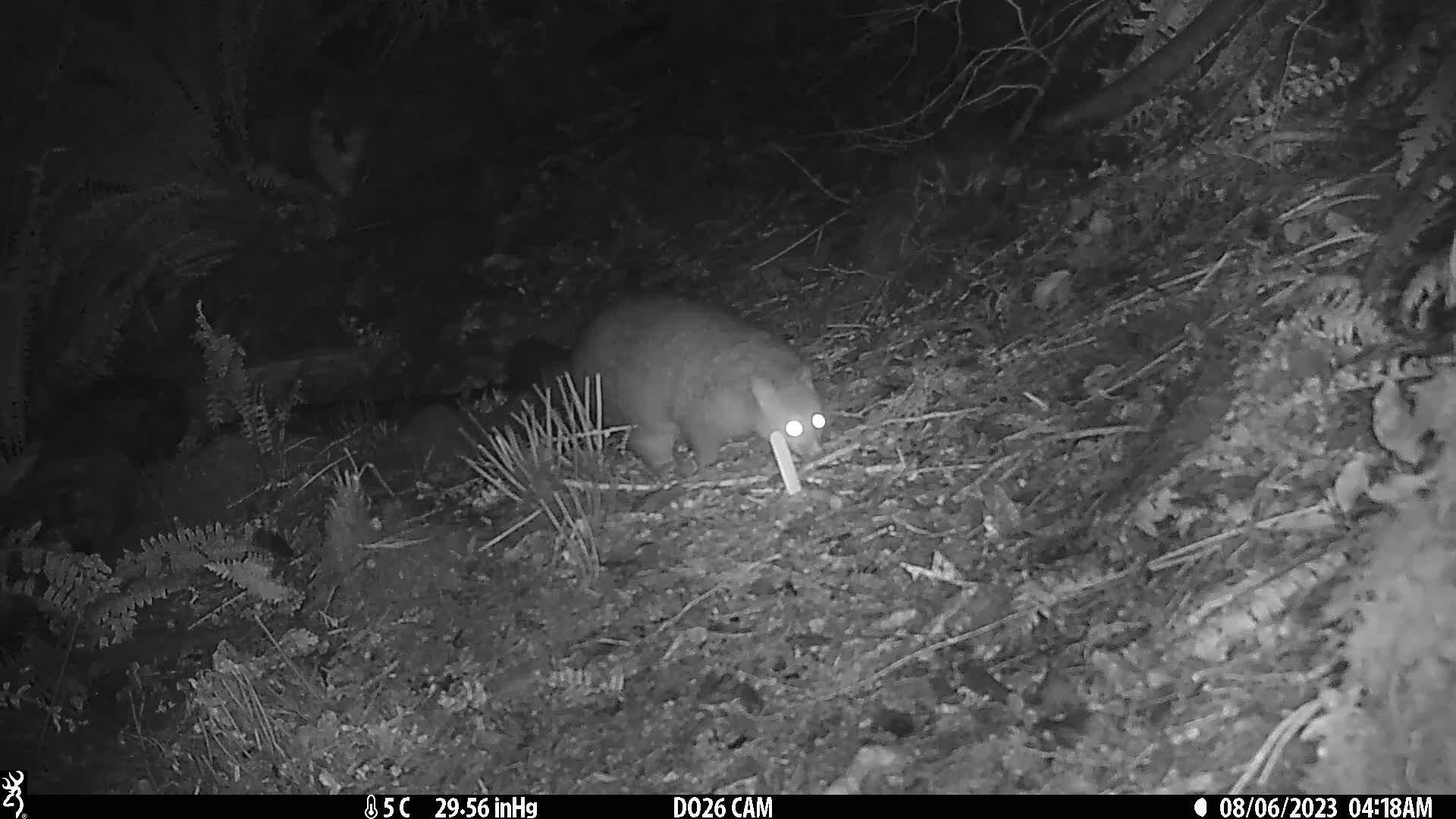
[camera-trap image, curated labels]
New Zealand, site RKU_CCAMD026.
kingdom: Animalia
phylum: Chordata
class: Mammalia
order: Diprotodontia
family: Phalangeridae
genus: Trichosurus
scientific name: Trichosurus vulpecula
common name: common brushtail possum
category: possum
Possum (common brushtail possum) (Trichosurus vulpecula).